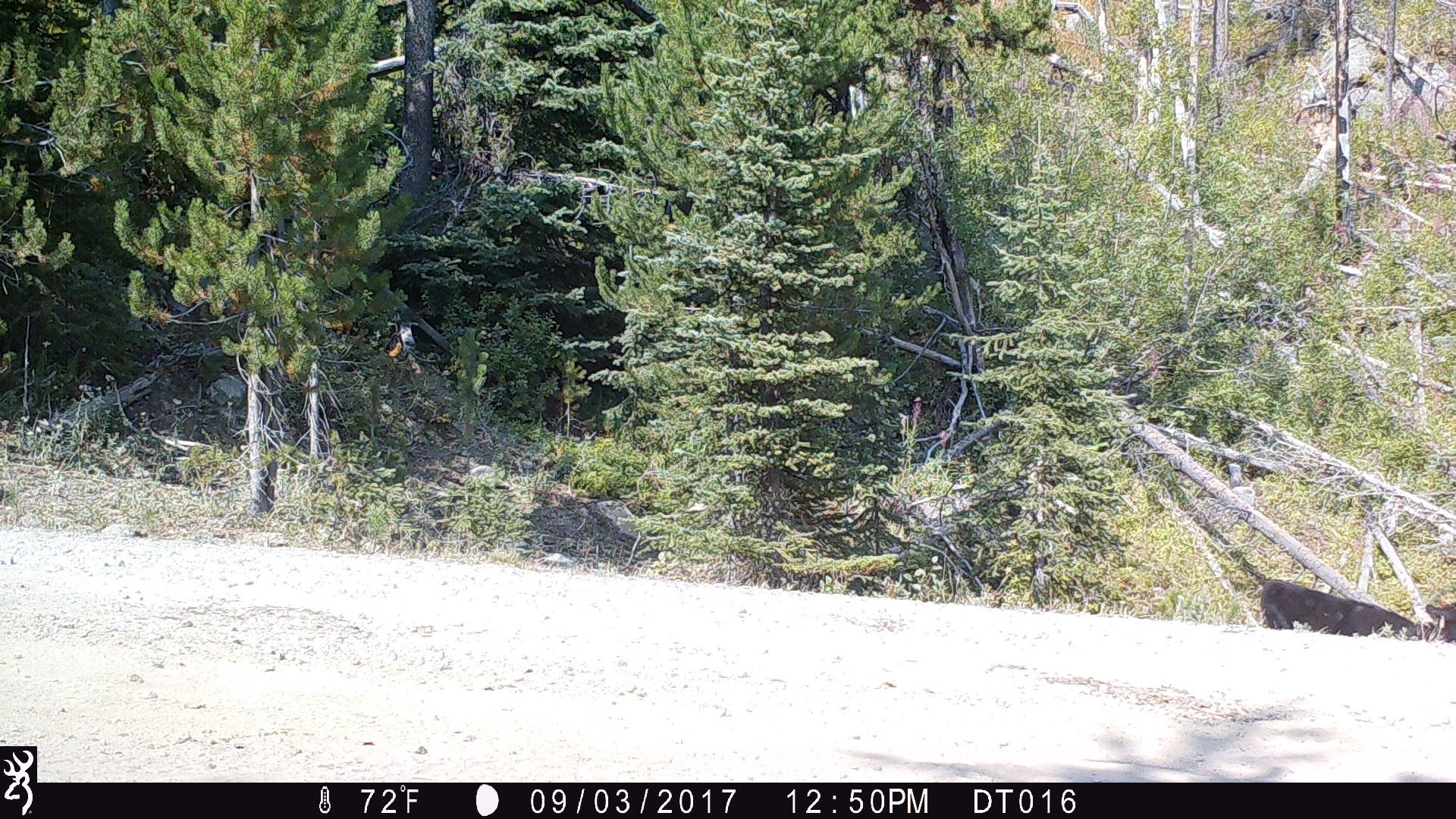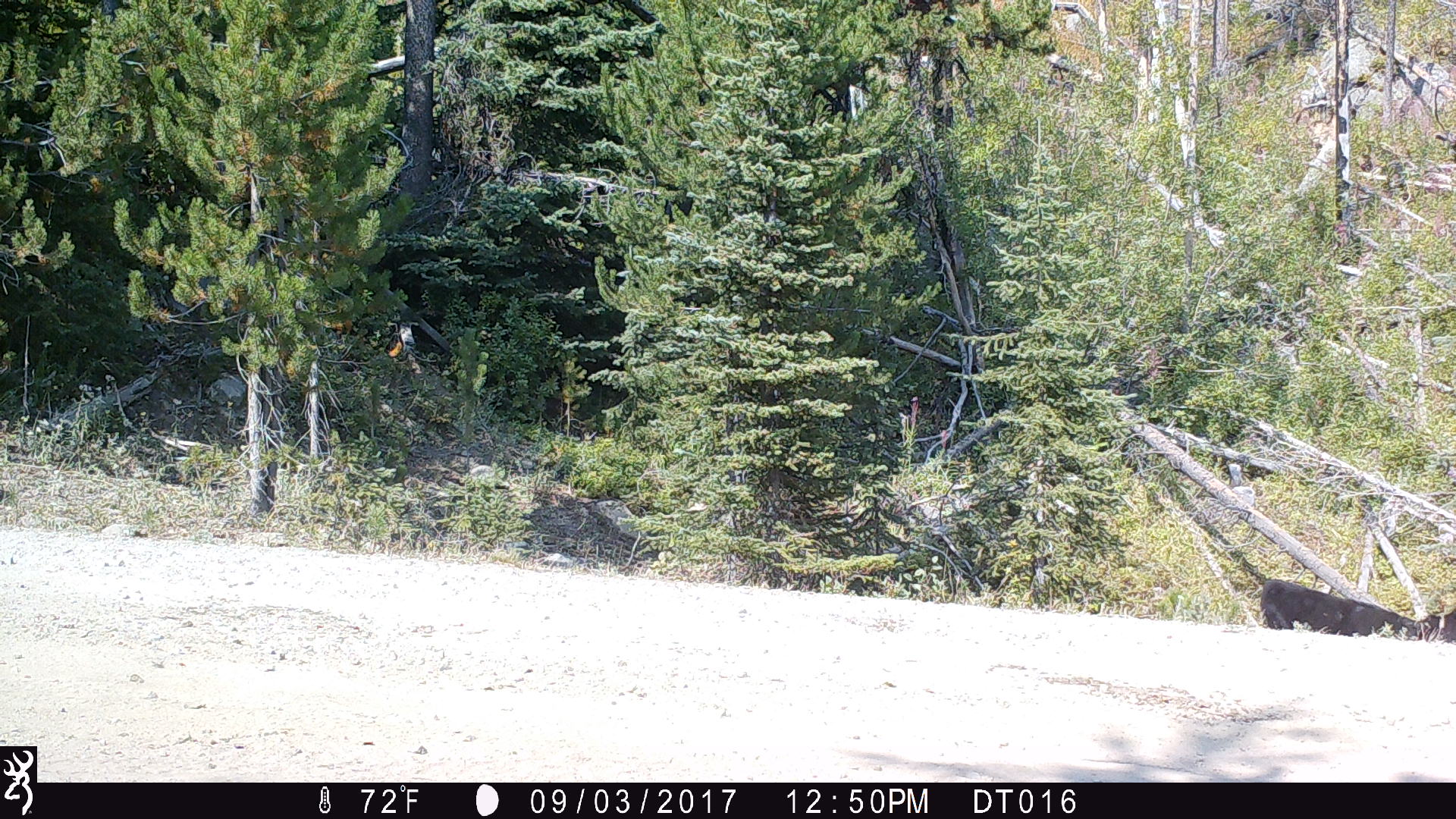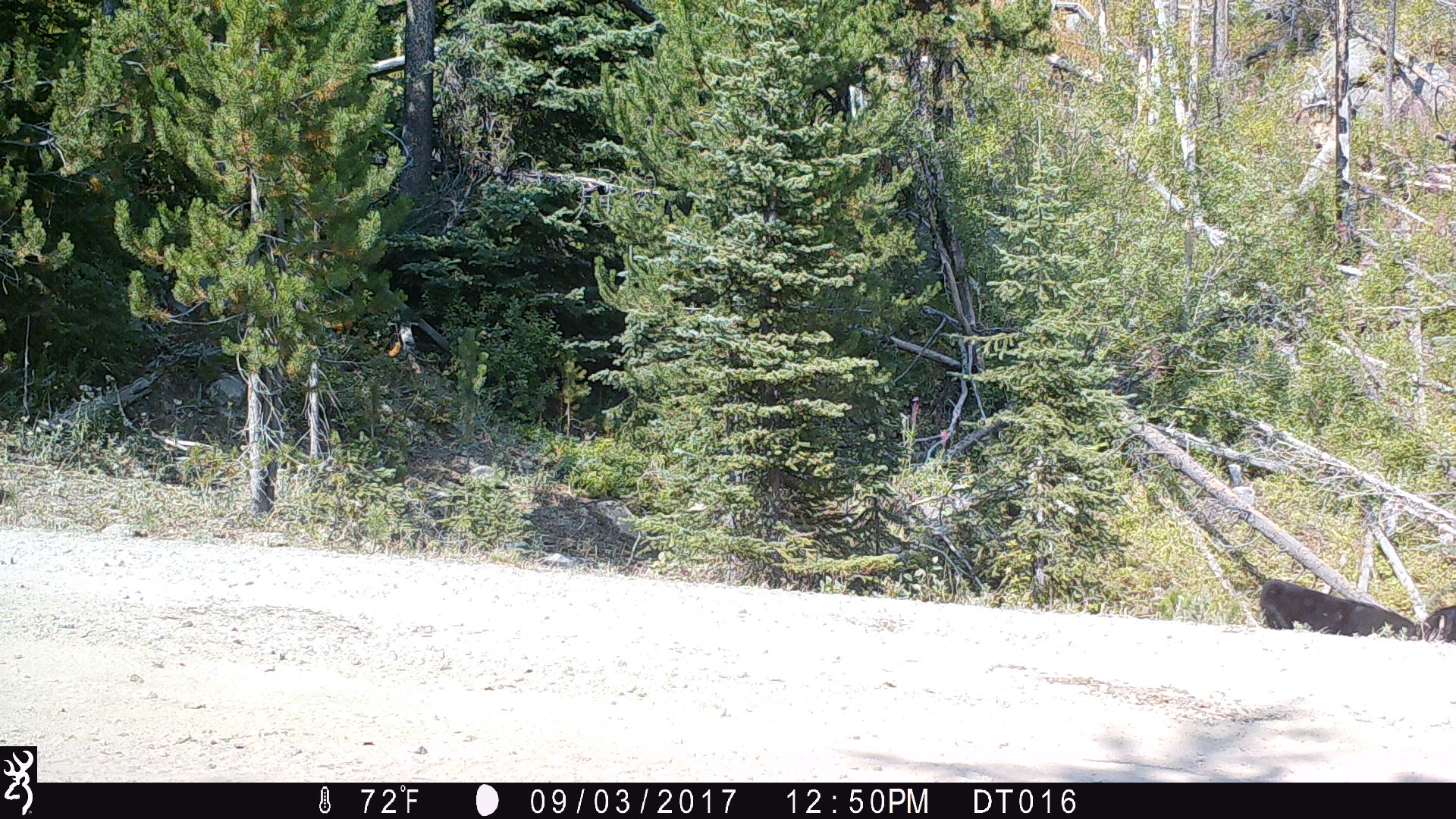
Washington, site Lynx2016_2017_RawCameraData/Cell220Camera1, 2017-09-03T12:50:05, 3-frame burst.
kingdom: Animalia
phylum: Chordata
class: Mammalia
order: Artiodactyla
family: Bovidae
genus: Bos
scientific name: Bos taurus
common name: domestic cattle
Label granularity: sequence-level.